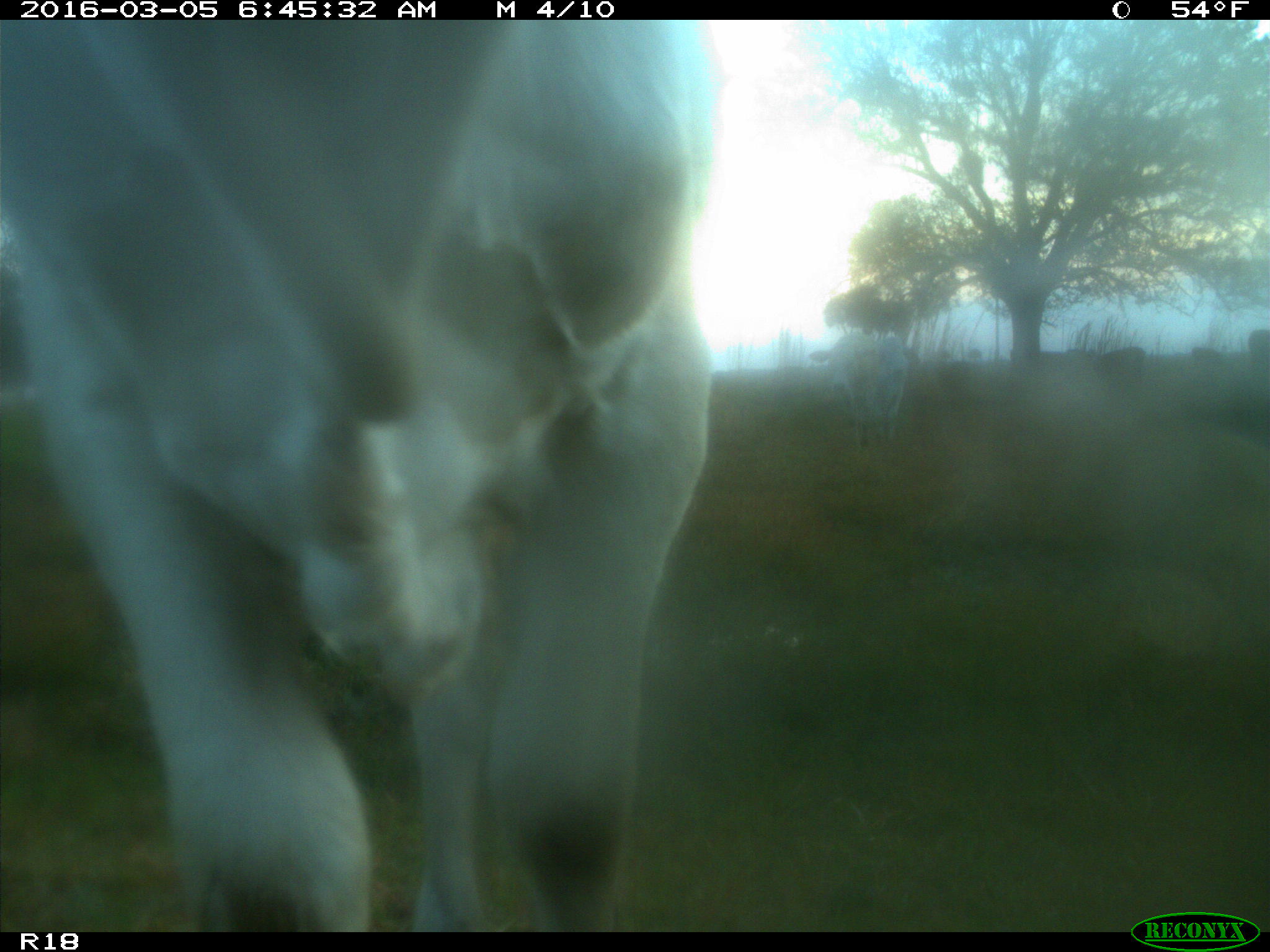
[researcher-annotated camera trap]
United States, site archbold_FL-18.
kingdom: Animalia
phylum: Chordata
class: Mammalia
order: Artiodactyla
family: Bovidae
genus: Bos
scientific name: Bos taurus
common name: domestic cow